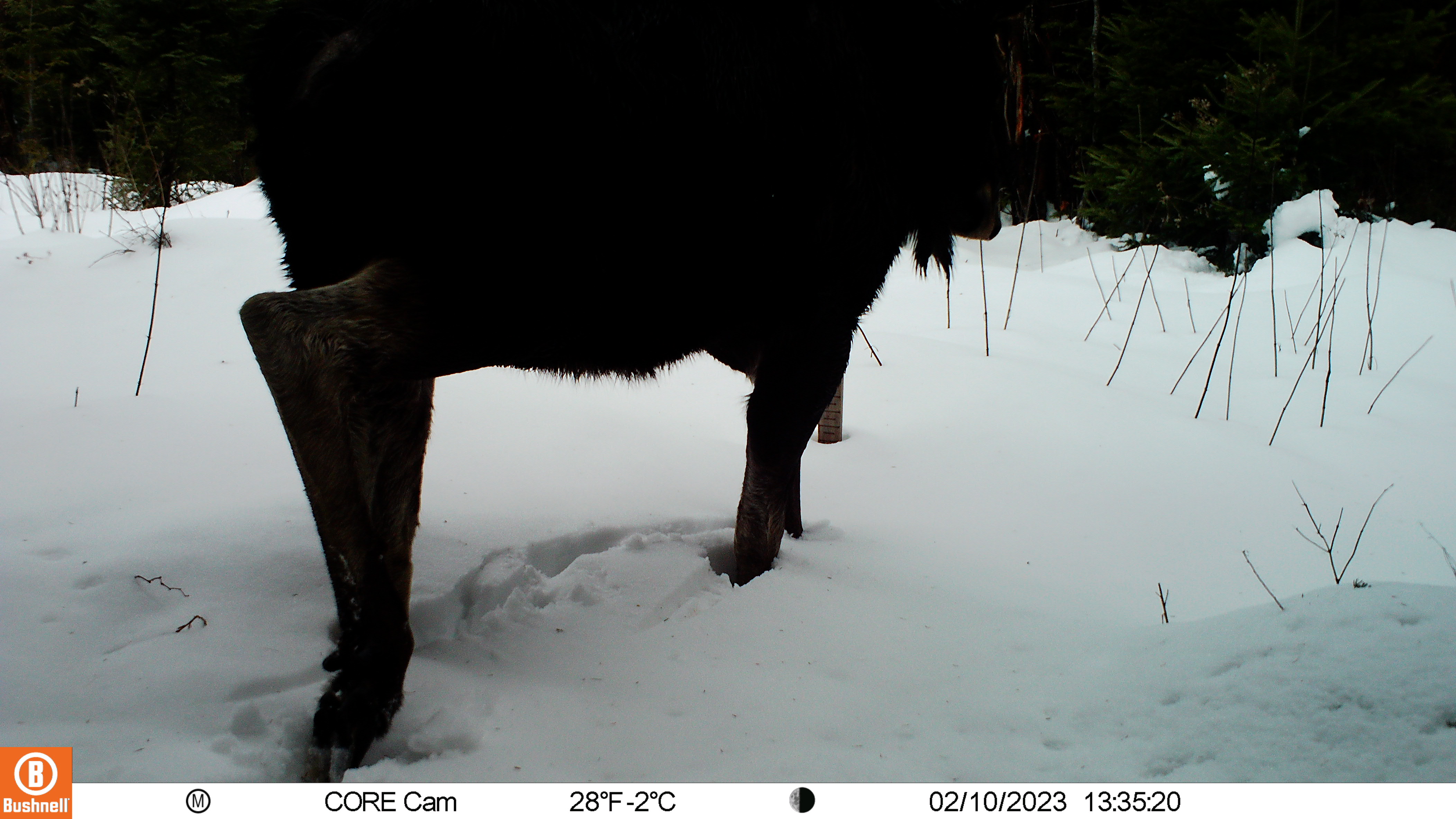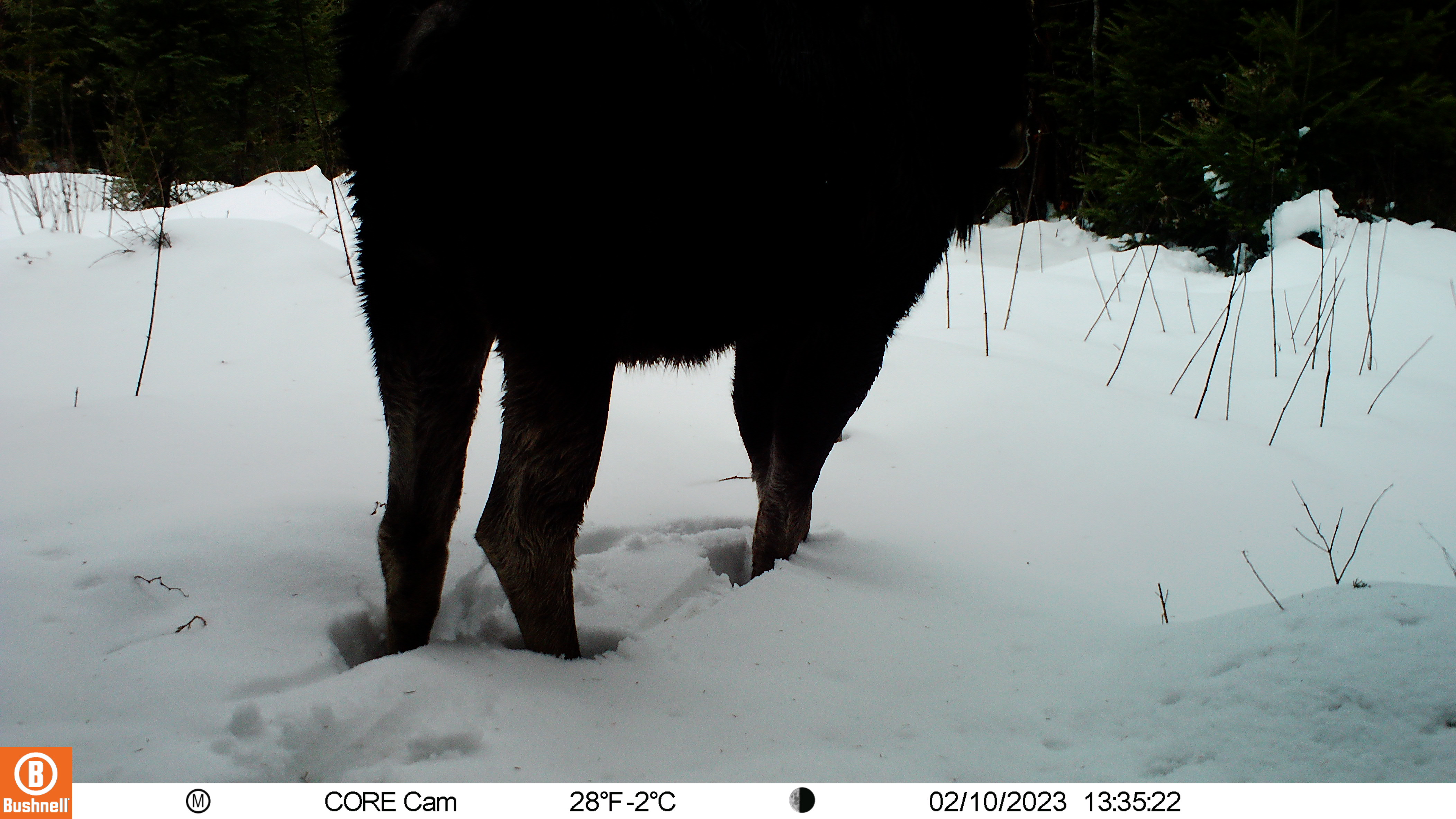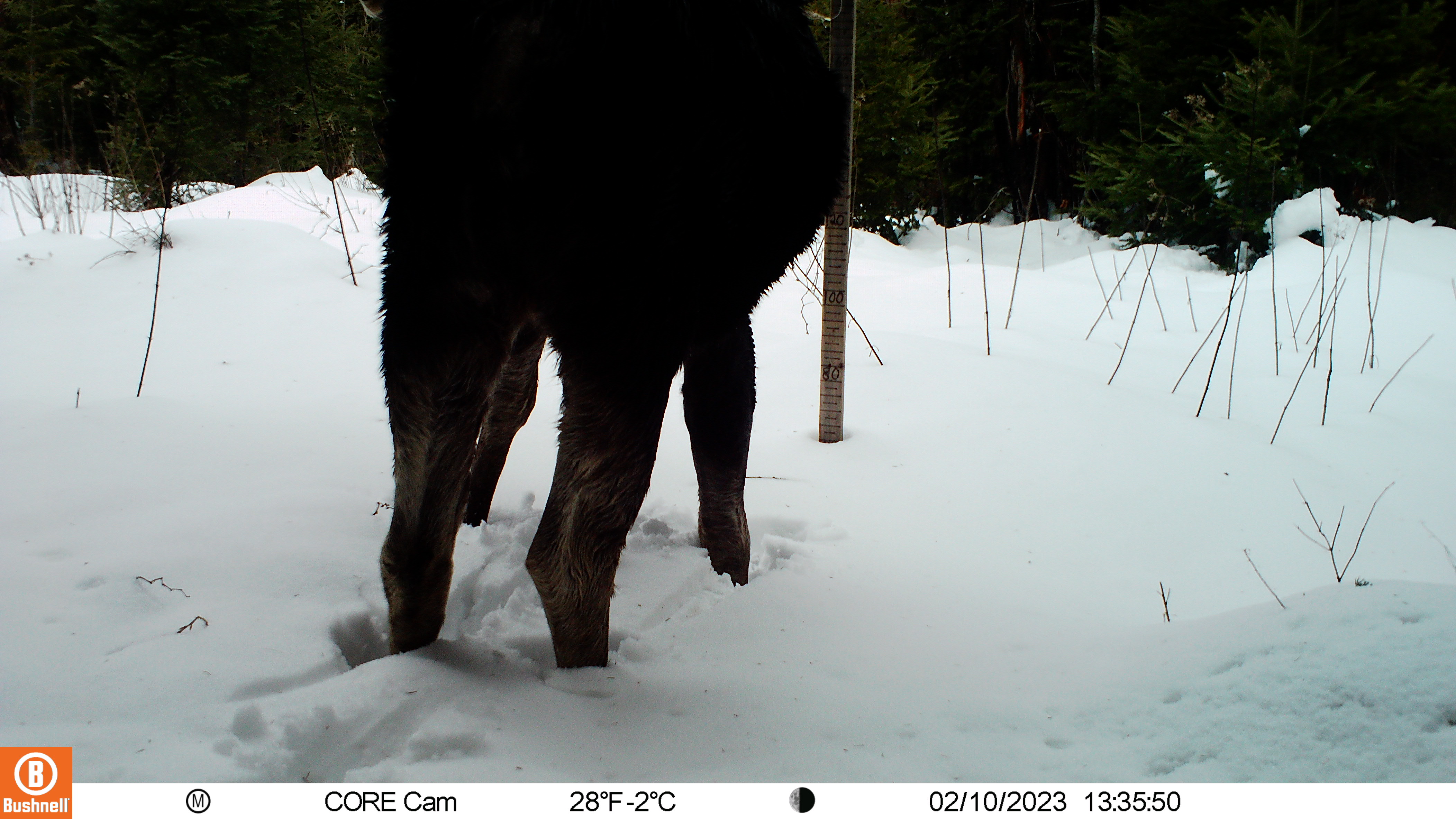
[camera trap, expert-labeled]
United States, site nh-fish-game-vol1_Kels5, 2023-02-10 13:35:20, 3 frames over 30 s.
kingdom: Animalia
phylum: Chordata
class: Mammalia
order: Artiodactyla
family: Cervidae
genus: Alces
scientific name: Alces alces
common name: moose